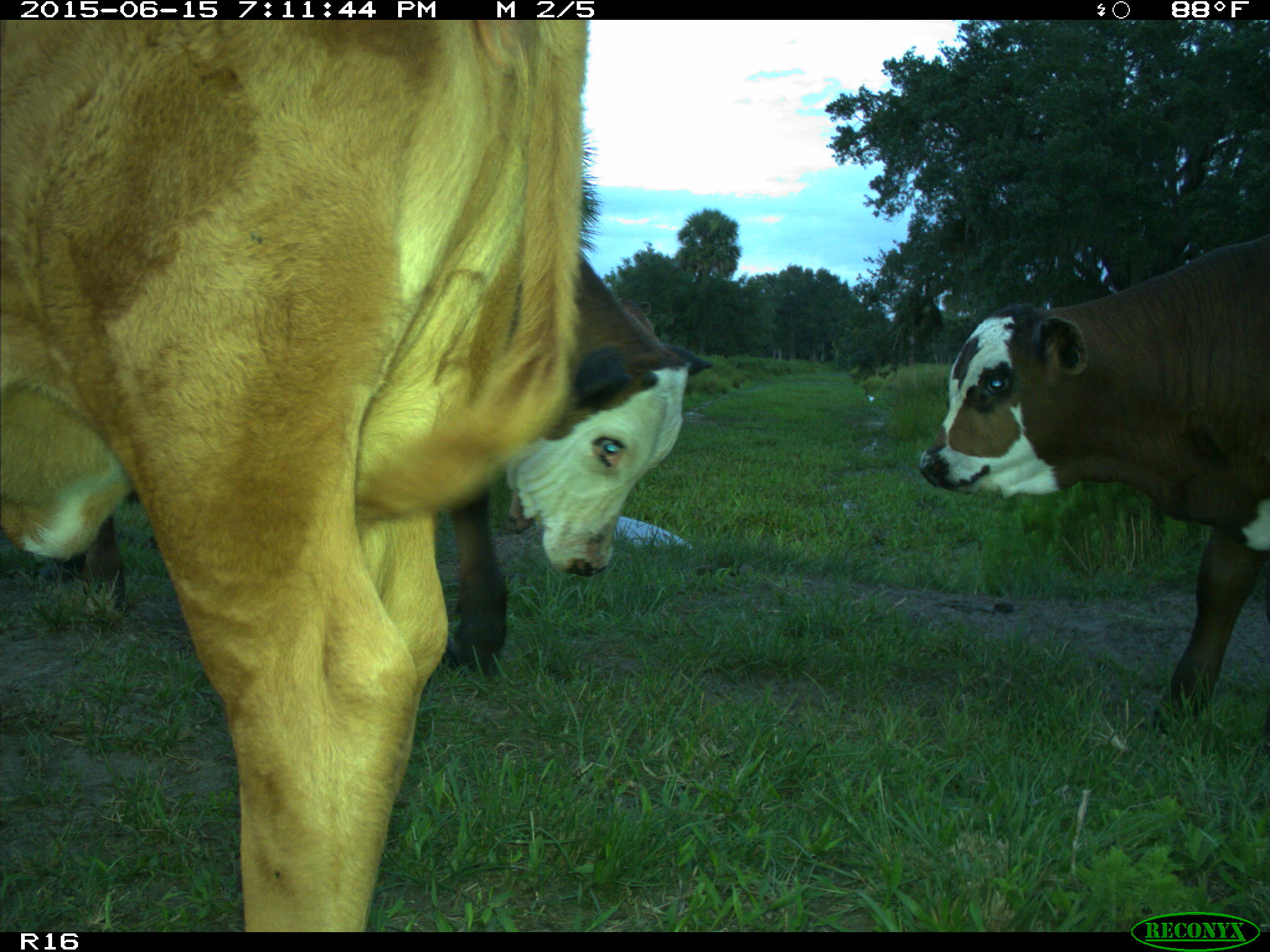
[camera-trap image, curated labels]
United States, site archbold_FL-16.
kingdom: Animalia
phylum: Chordata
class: Mammalia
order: Artiodactyla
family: Bovidae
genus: Bos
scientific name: Bos taurus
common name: domestic cow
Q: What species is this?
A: Bos taurus (domestic cow).